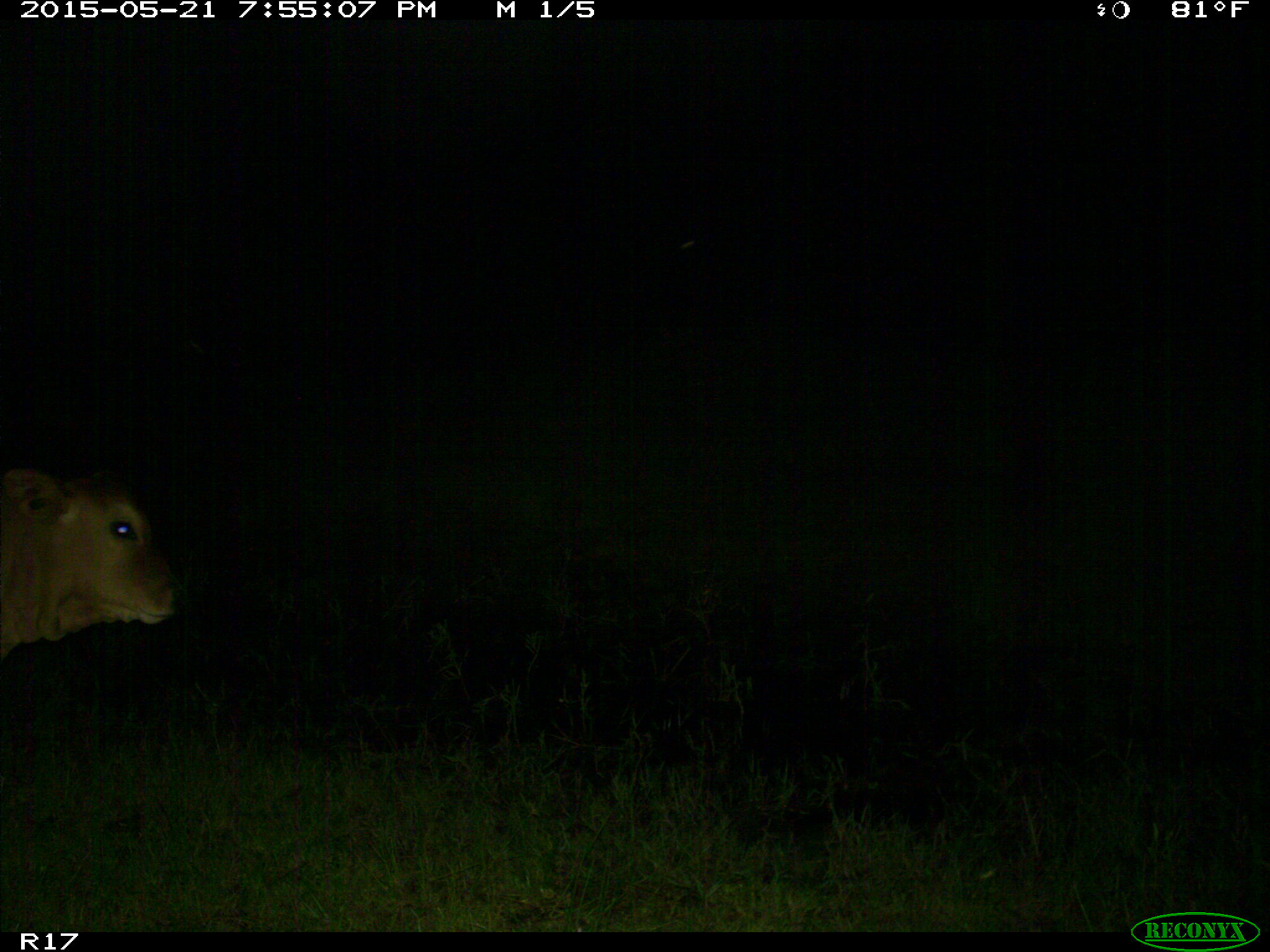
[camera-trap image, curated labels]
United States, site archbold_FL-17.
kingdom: Animalia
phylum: Chordata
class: Mammalia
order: Artiodactyla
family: Bovidae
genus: Bos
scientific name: Bos taurus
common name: domestic cow